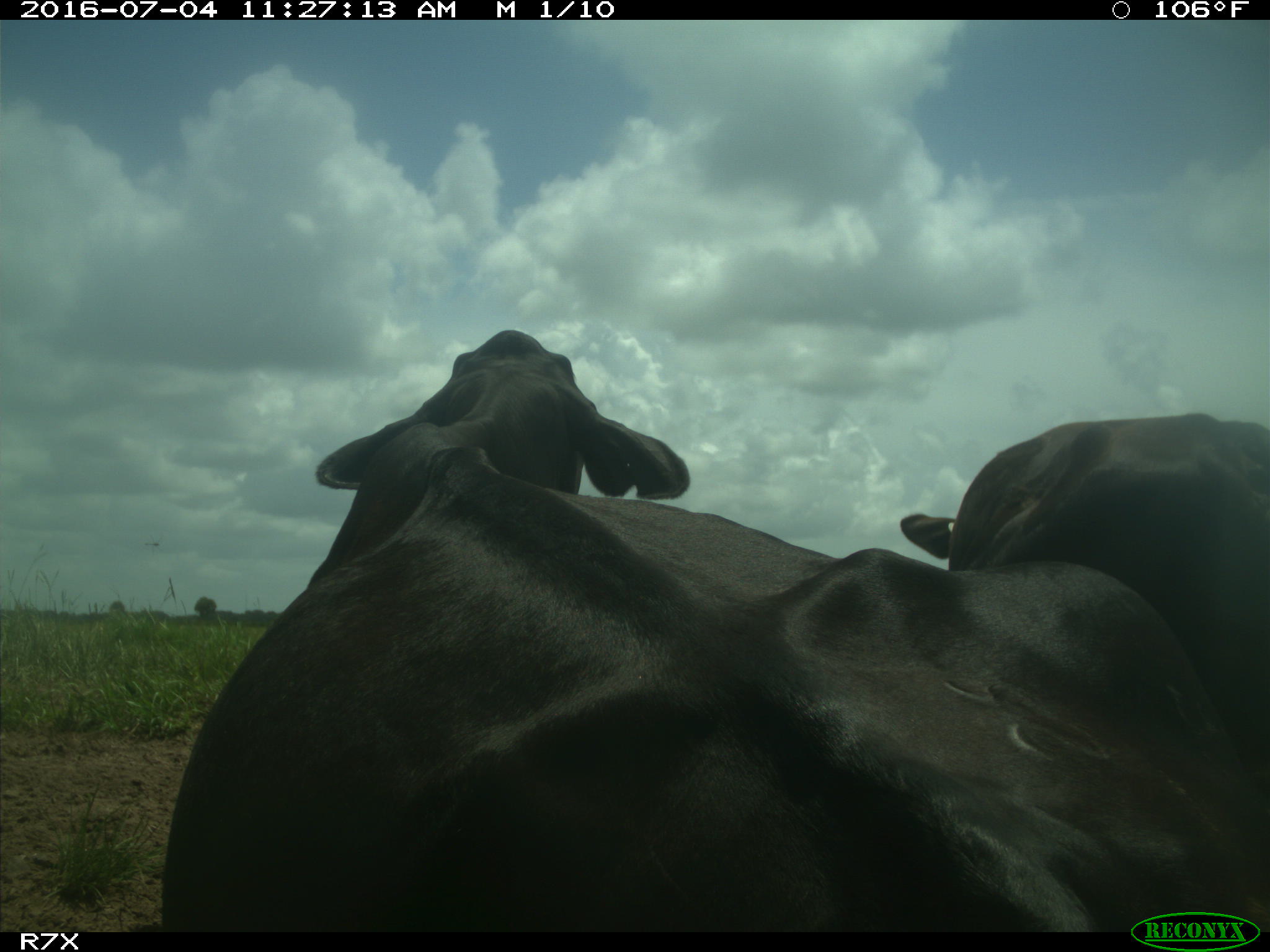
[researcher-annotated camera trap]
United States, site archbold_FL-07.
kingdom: Animalia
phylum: Chordata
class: Mammalia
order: Artiodactyla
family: Bovidae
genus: Bos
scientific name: Bos taurus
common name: domestic cow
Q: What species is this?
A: Bos taurus (domestic cow).